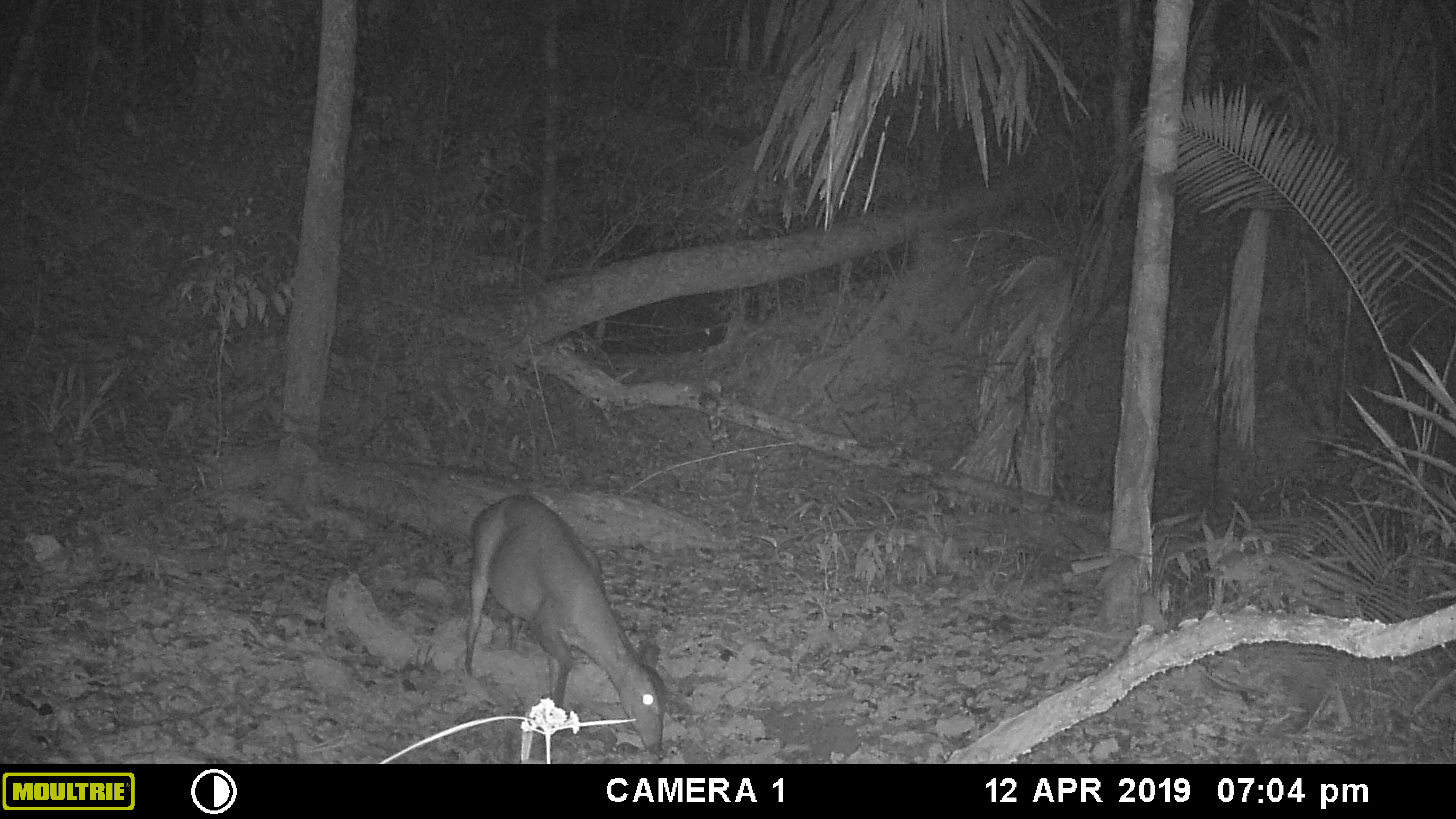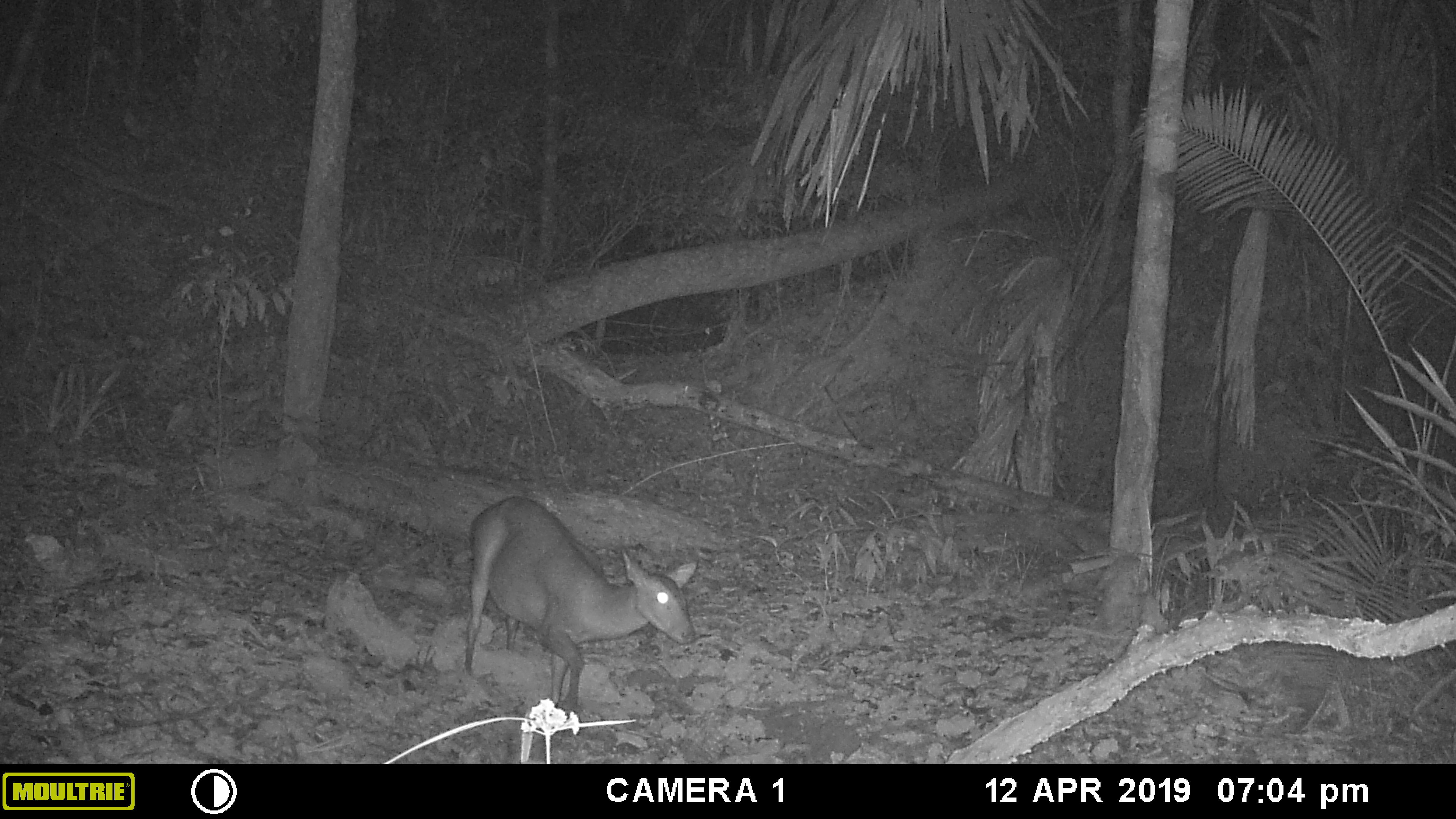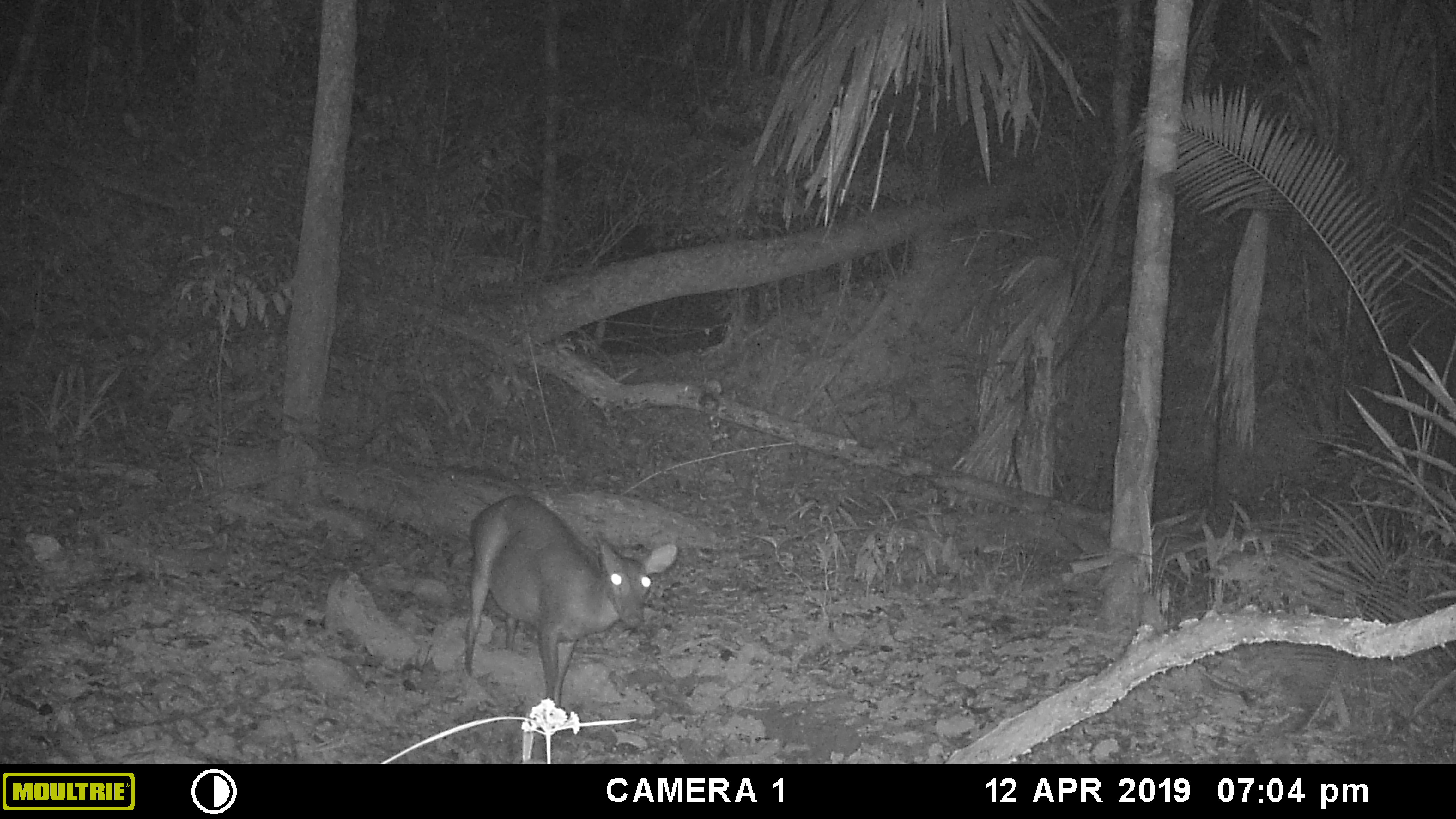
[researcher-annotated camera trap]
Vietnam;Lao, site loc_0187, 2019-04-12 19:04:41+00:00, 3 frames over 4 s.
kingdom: Animalia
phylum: Chordata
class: Mammalia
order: Artiodactyla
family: Cervidae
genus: Muntiacus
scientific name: Muntiacus vuquangensis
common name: large-antlered muntjac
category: large antlered muntjac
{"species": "large antlered muntjac (large-antlered muntjac) (Muntiacus vuquangensis)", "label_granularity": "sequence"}